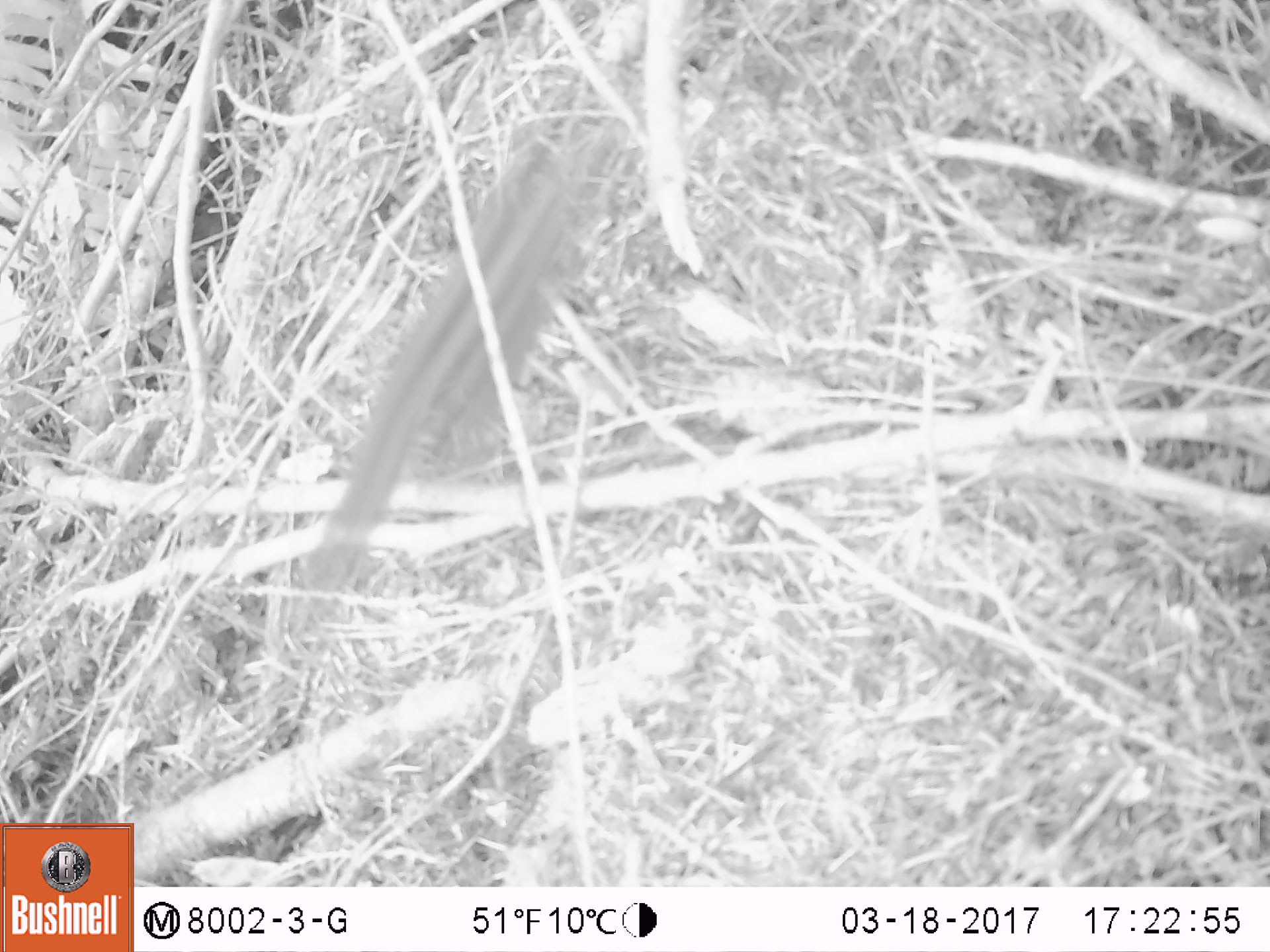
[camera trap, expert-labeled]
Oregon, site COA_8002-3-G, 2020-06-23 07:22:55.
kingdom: Animalia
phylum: Chordata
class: Mammalia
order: Rodentia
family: Sciuridae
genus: Neotamias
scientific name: Neotamias townsendii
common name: townsend's chipmunk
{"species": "townsend's chipmunk (Neotamias townsendii)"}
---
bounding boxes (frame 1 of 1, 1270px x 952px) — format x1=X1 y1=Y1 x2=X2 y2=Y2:
townsend's chipmunk: x1=285 y1=120 x2=607 y2=637